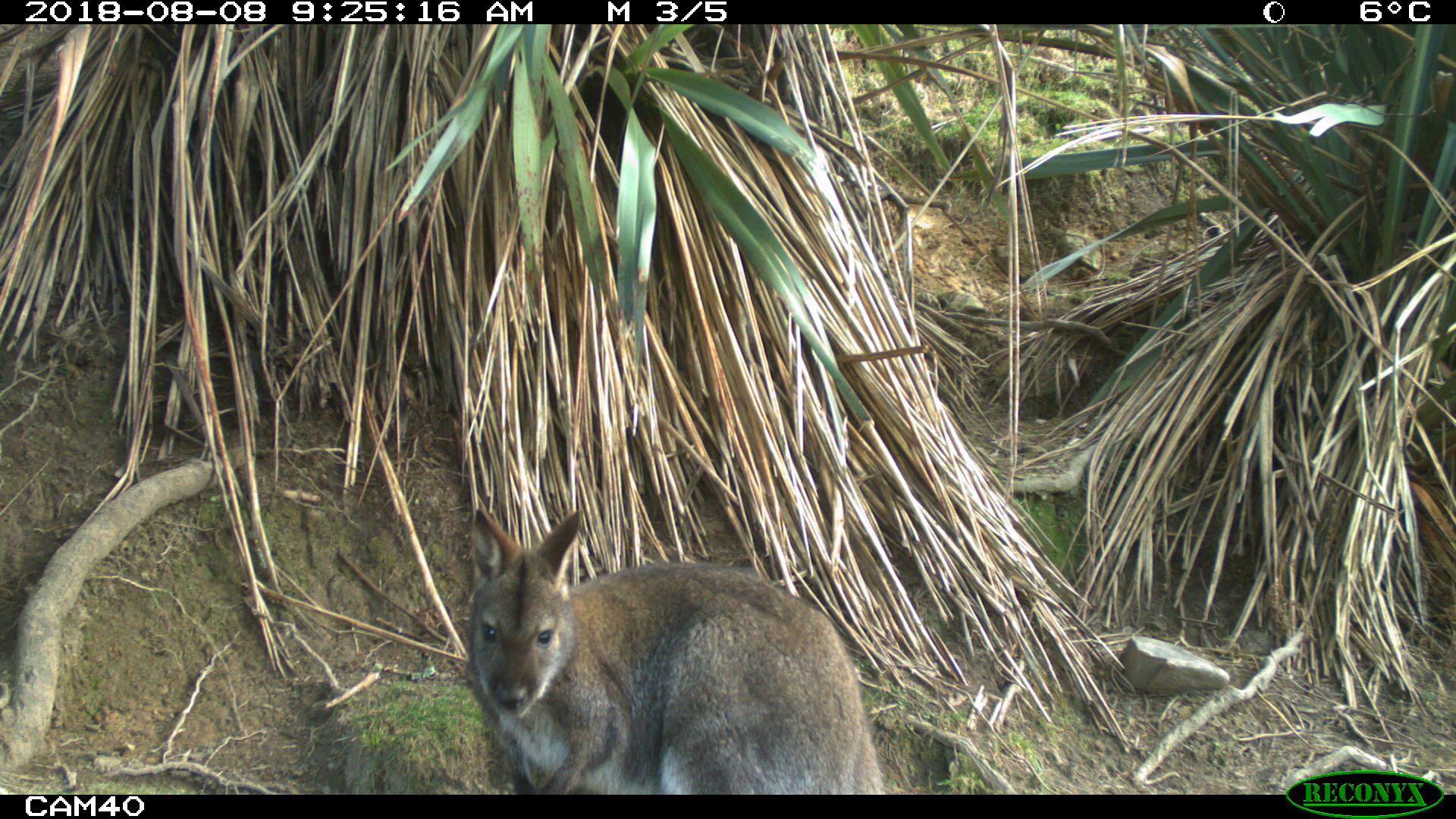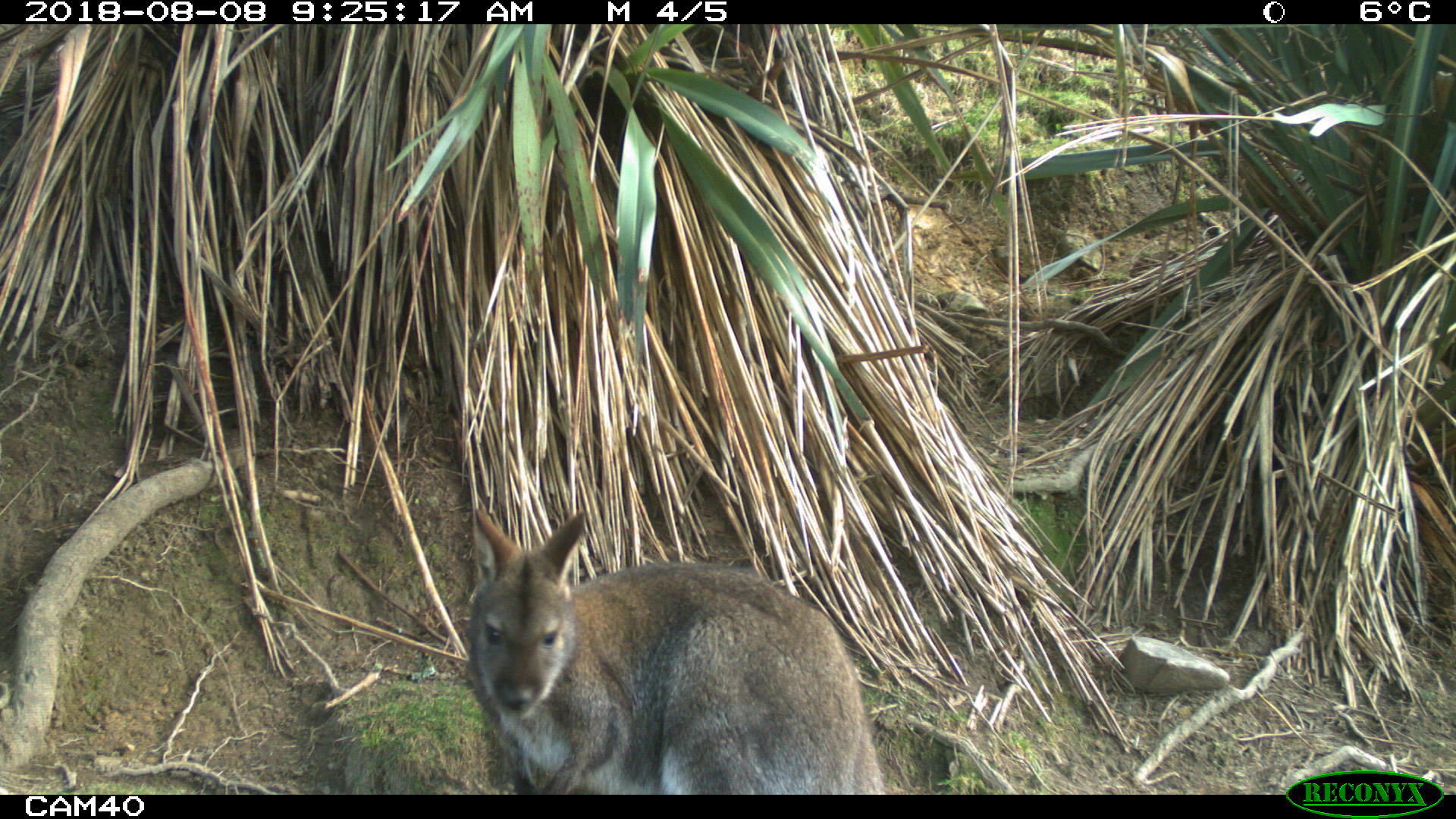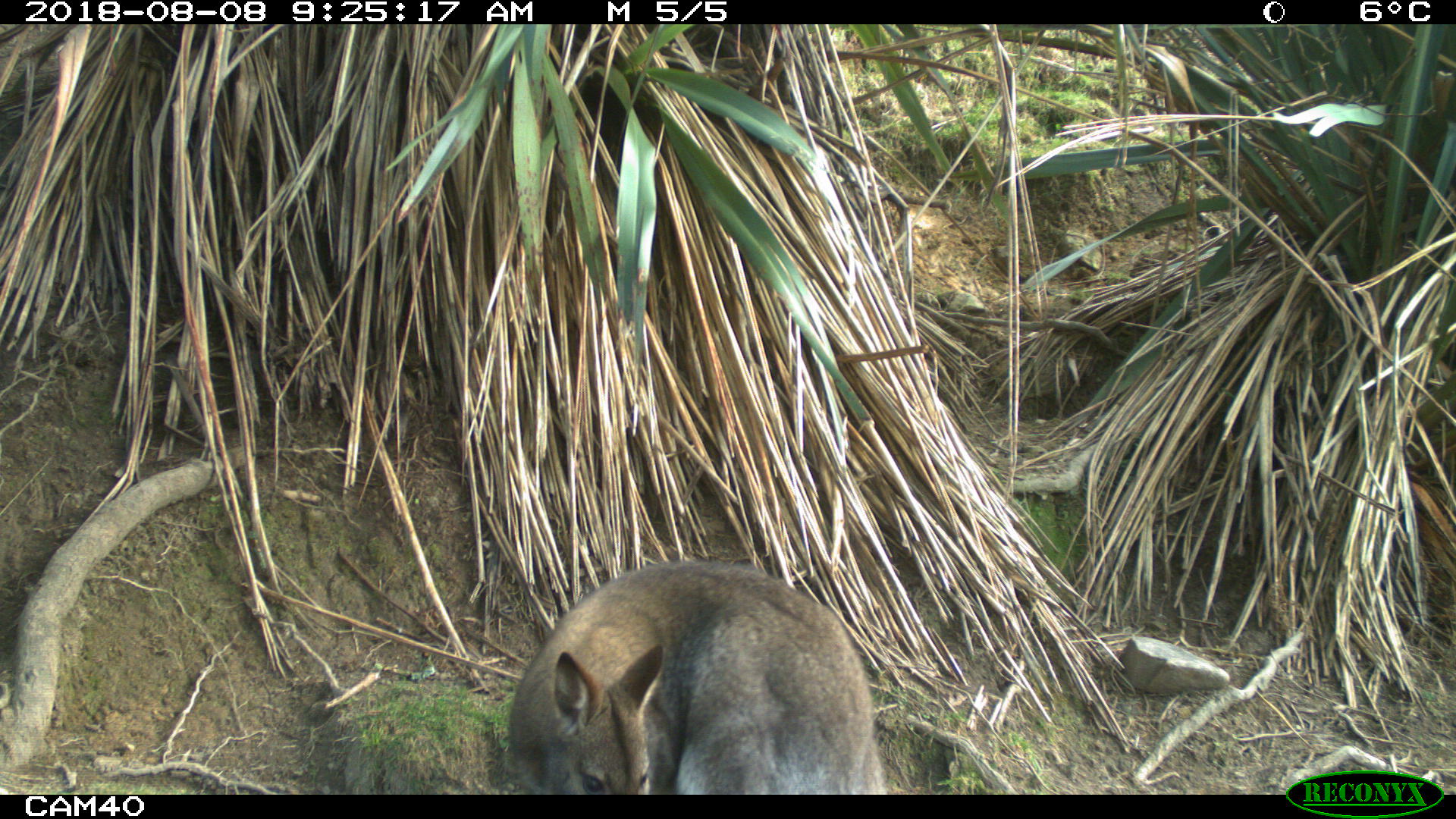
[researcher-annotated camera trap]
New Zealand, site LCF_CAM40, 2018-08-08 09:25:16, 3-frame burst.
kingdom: Animalia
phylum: Chordata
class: Mammalia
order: Diprotodontia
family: Macropodidae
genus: Notamacropus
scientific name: Notamacropus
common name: wallaby